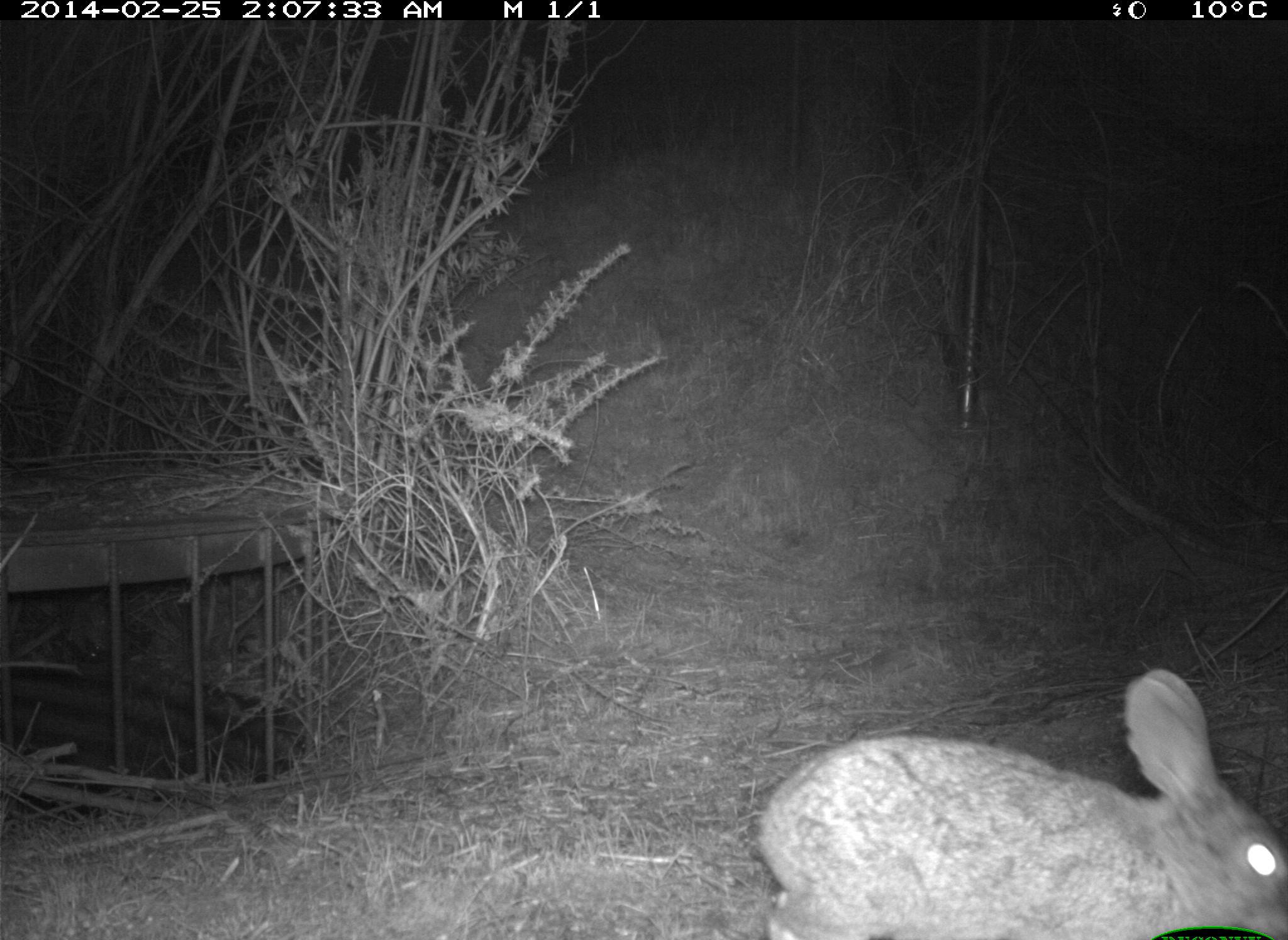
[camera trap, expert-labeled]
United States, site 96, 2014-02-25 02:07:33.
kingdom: Animalia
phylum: Chordata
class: Mammalia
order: Lagomorpha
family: Leporidae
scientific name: Leporidae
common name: rabbits and hares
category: rabbit